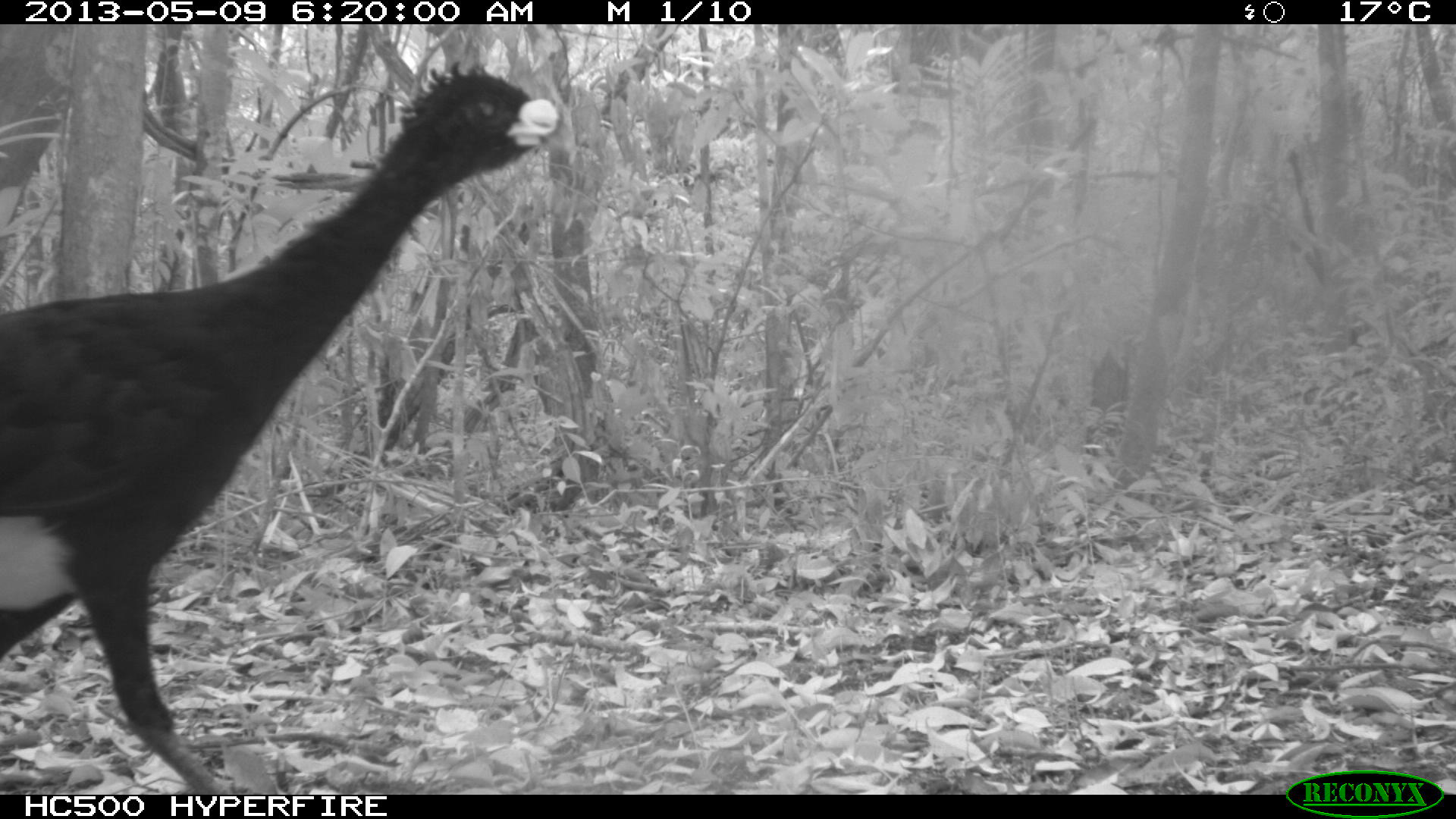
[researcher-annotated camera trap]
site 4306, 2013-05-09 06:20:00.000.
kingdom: Animalia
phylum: Chordata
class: Aves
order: Galliformes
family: Cracidae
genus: Crax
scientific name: Crax rubra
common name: great curassow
Crax rubra (great curassow), count 1, sex male.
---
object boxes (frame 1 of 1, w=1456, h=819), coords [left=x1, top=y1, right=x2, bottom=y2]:
crax rubra: [left=0, top=57, right=559, bottom=794]